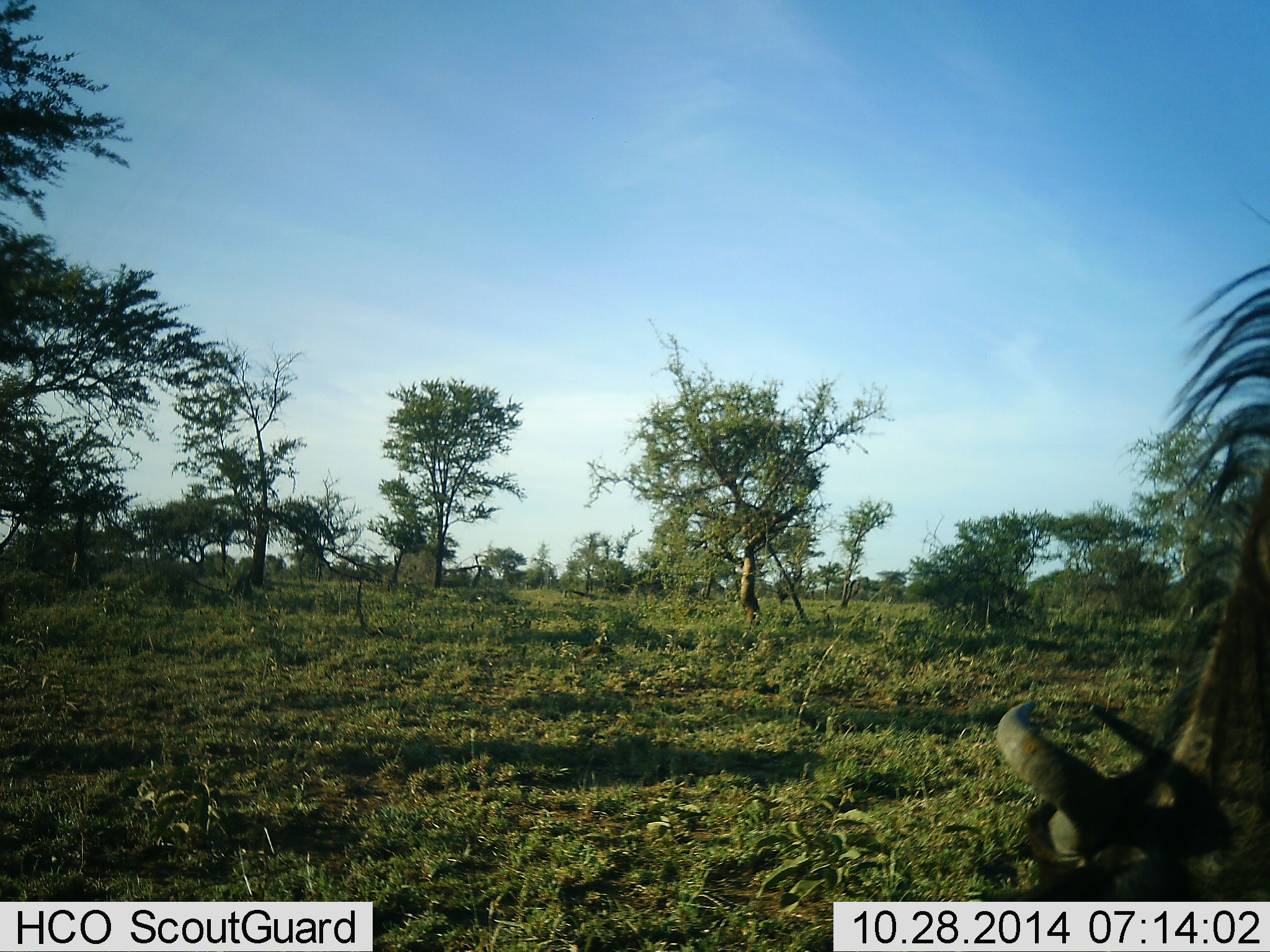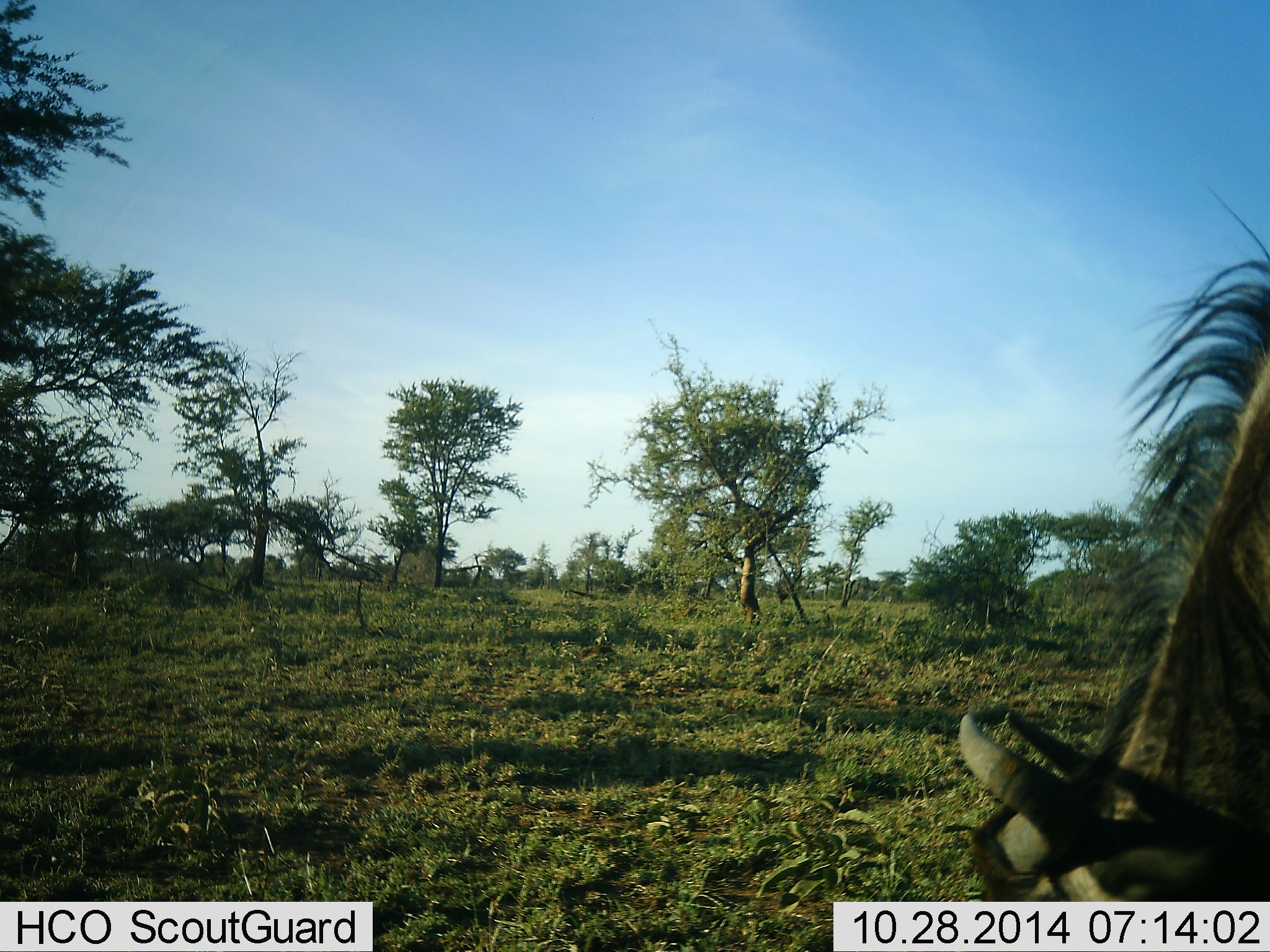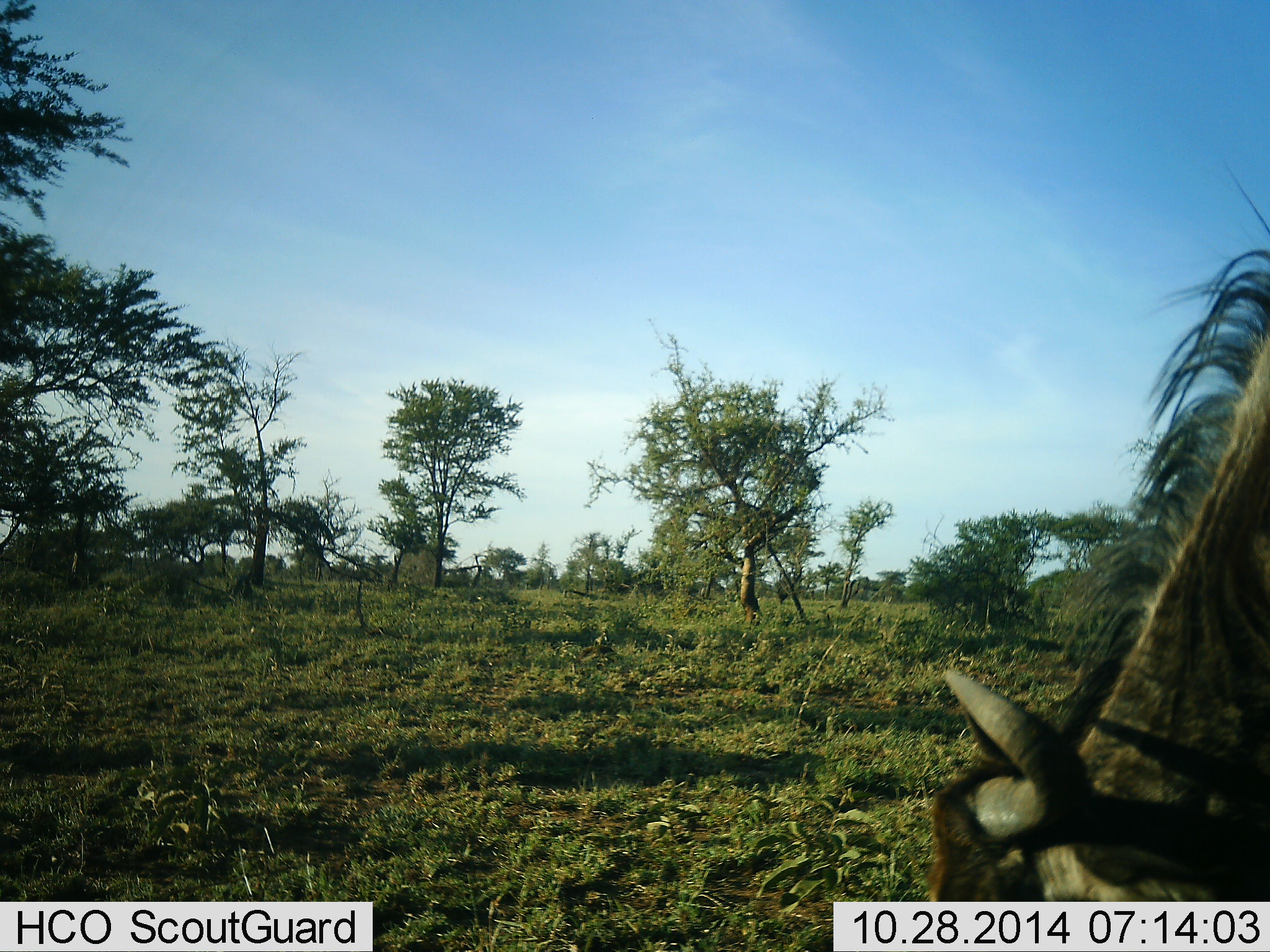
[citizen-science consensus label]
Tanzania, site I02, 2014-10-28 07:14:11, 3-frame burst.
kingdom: Animalia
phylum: Chordata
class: Mammalia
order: Artiodactyla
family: Bovidae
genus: Connochaetes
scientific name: Connochaetes taurinus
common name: blue wildebeest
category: wildebeest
Wildebeest (blue wildebeest) (Connochaetes taurinus), count 1. Behavior (volunteer vote fractions): standing 30%, resting 0%, moving 0%, interacting 0%. Young present (vote fraction): 0%. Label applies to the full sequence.